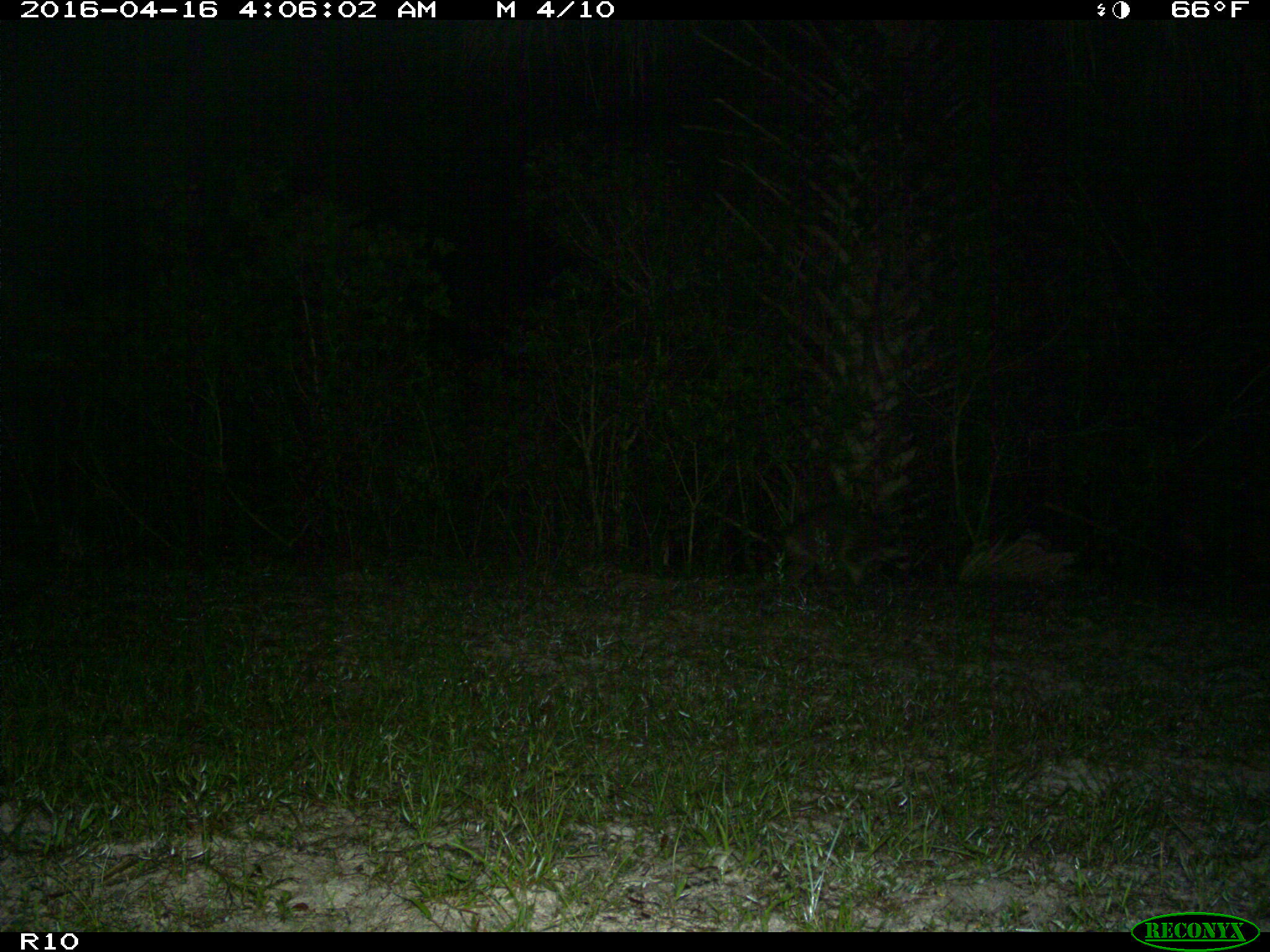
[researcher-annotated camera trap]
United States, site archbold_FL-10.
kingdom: Animalia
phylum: Chordata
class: Mammalia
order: Carnivora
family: Procyonidae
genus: Procyon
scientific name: Procyon lotor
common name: common raccoon